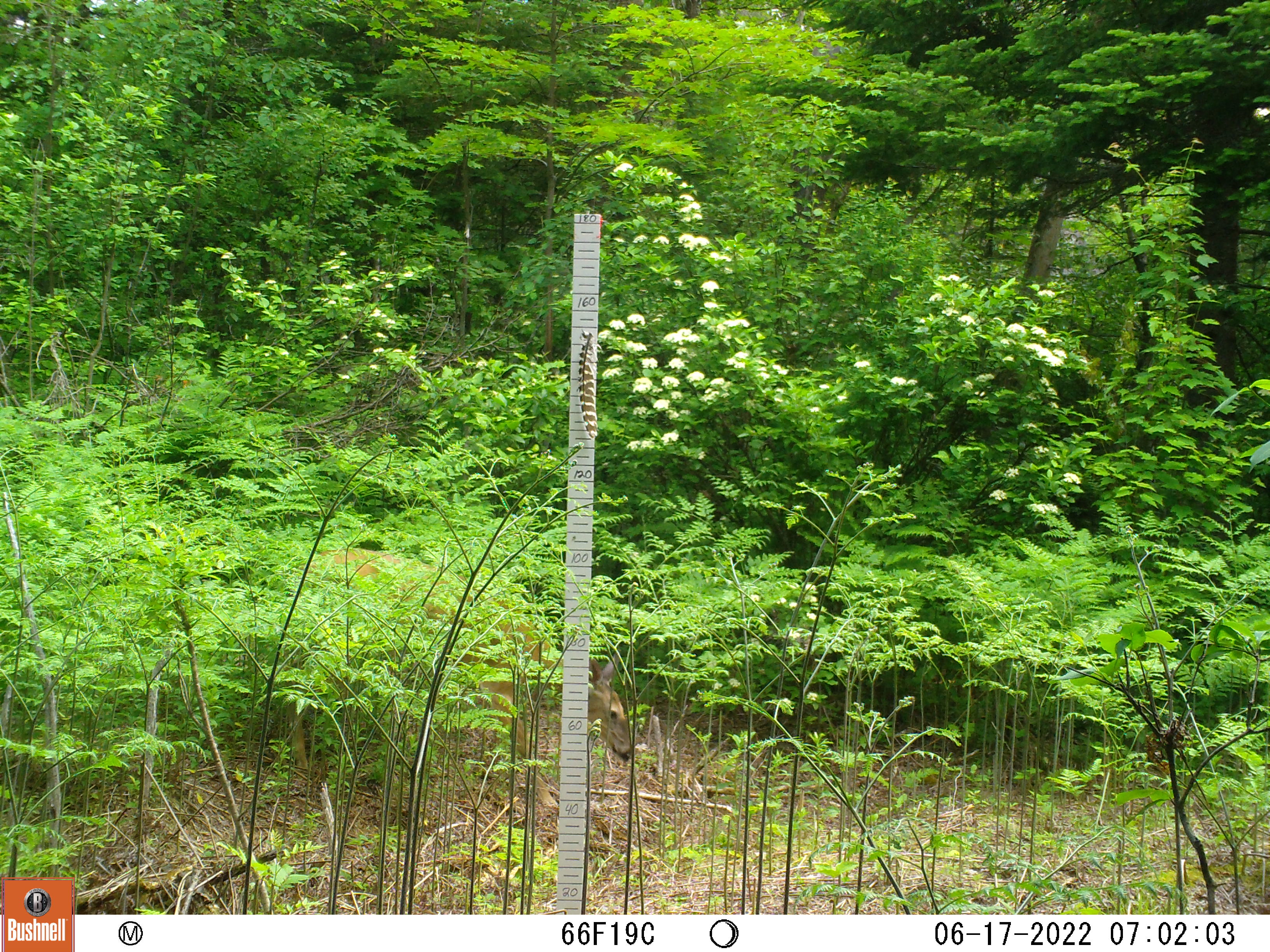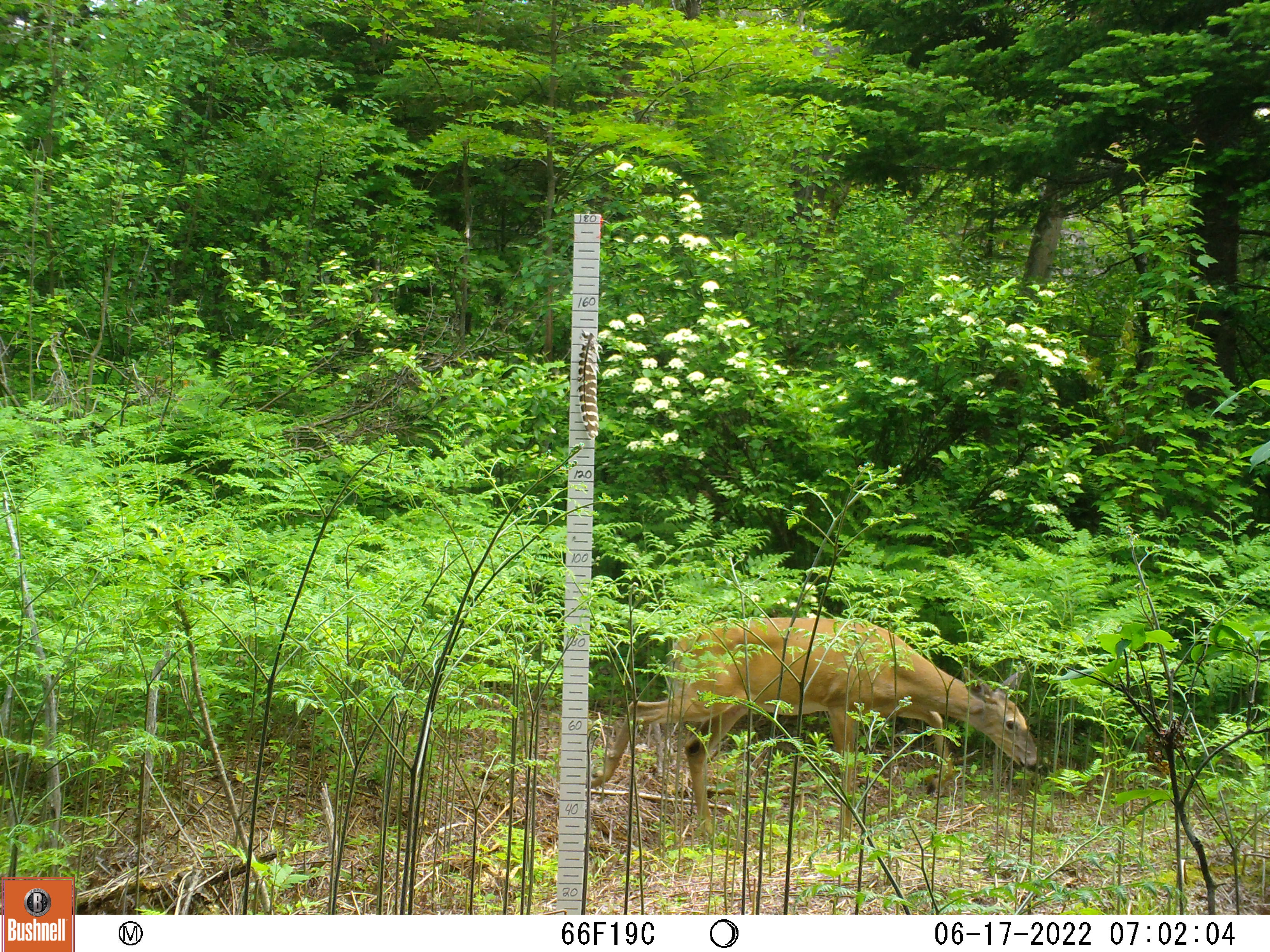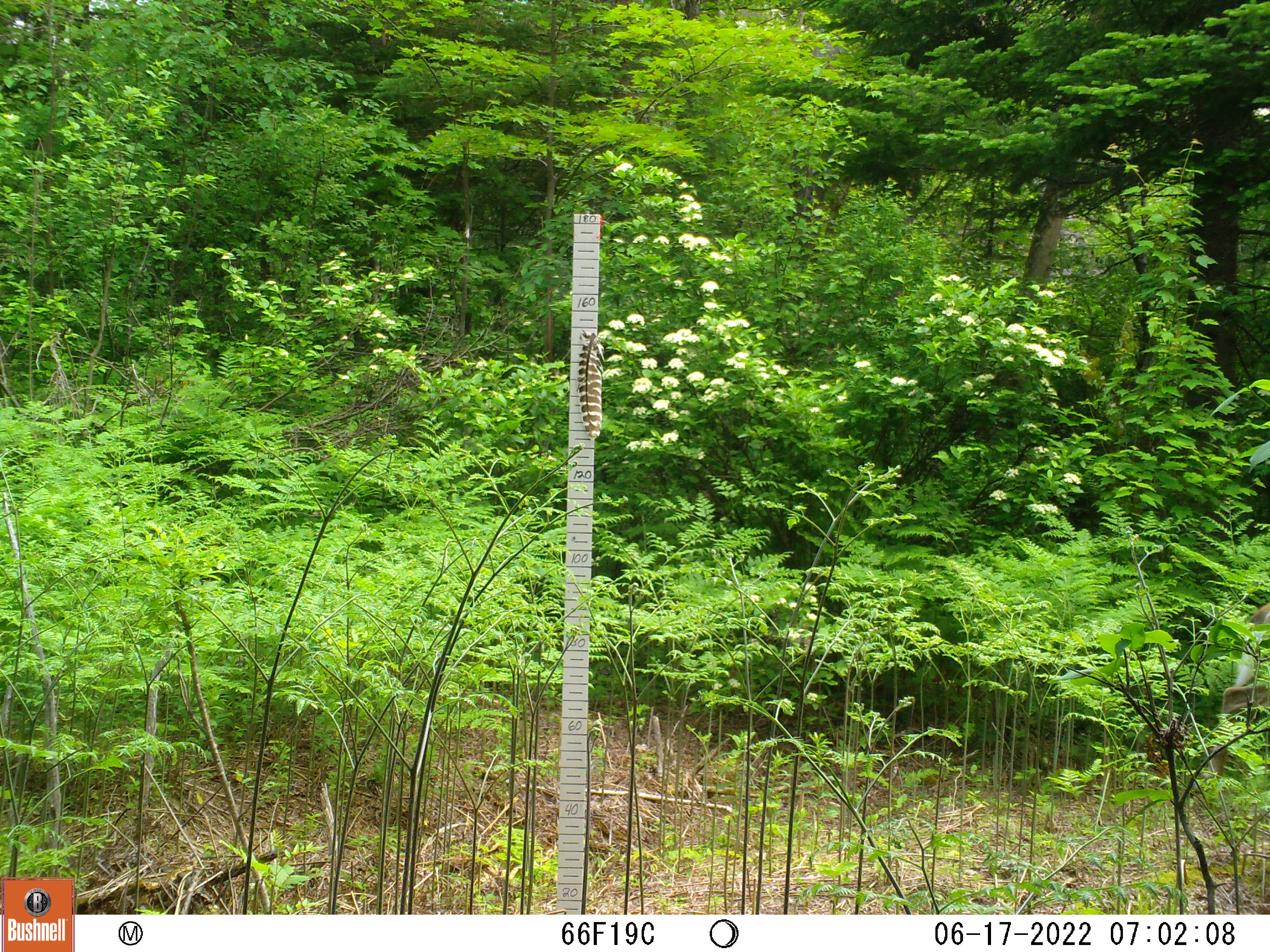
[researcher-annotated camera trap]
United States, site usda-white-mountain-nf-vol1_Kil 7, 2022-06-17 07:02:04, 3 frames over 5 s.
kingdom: Animalia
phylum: Chordata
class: Mammalia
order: Artiodactyla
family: Cervidae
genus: Odocoileus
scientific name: Odocoileus virginianus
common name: white-tailed deer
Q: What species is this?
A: White-tailed deer (Odocoileus virginianus).